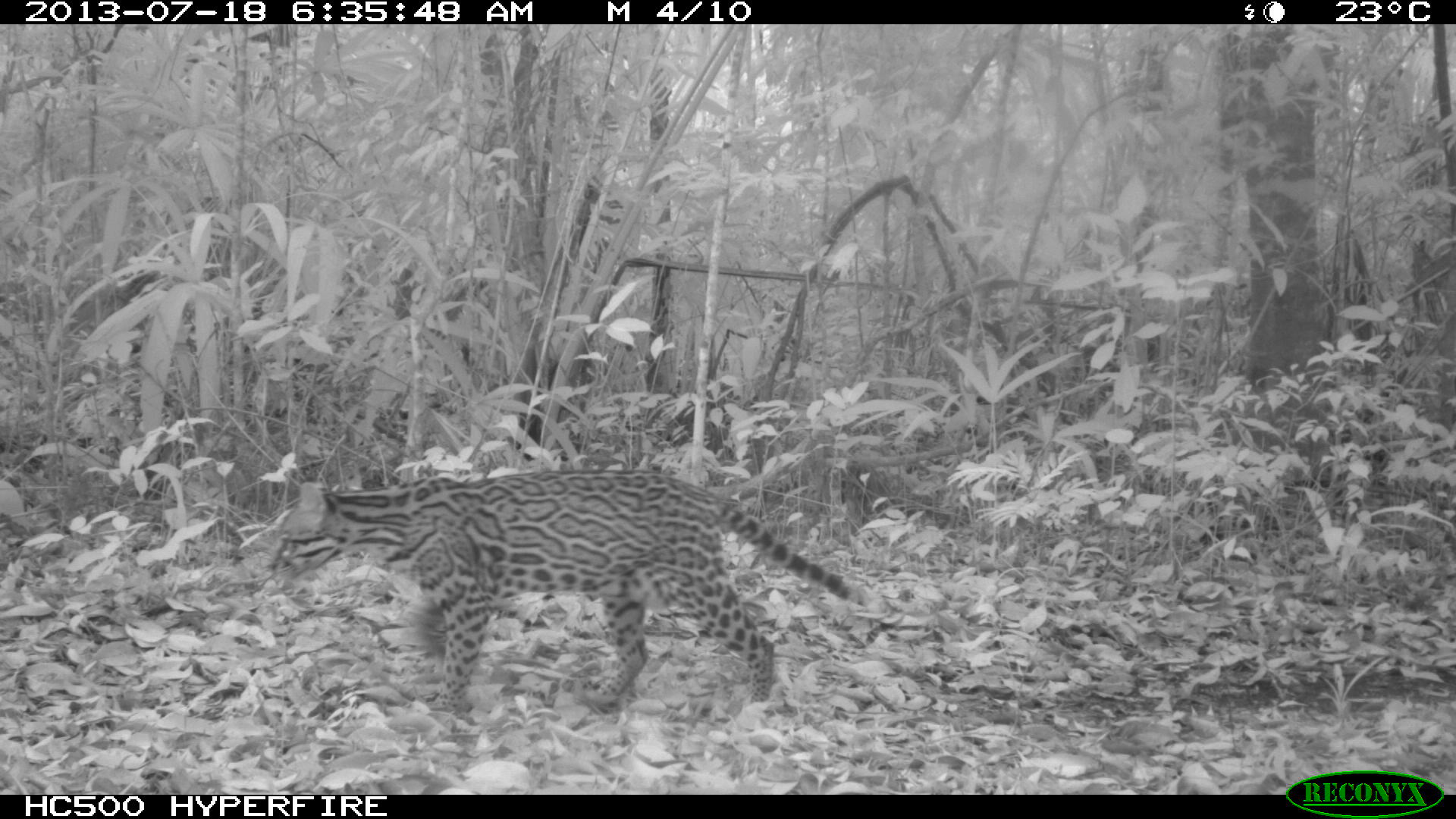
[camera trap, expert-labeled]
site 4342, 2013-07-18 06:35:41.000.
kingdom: Animalia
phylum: Chordata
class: Mammalia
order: Carnivora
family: Felidae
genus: Leopardus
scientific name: Leopardus pardalis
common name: ocelot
Leopardus pardalis (ocelot), count 1, sex female.